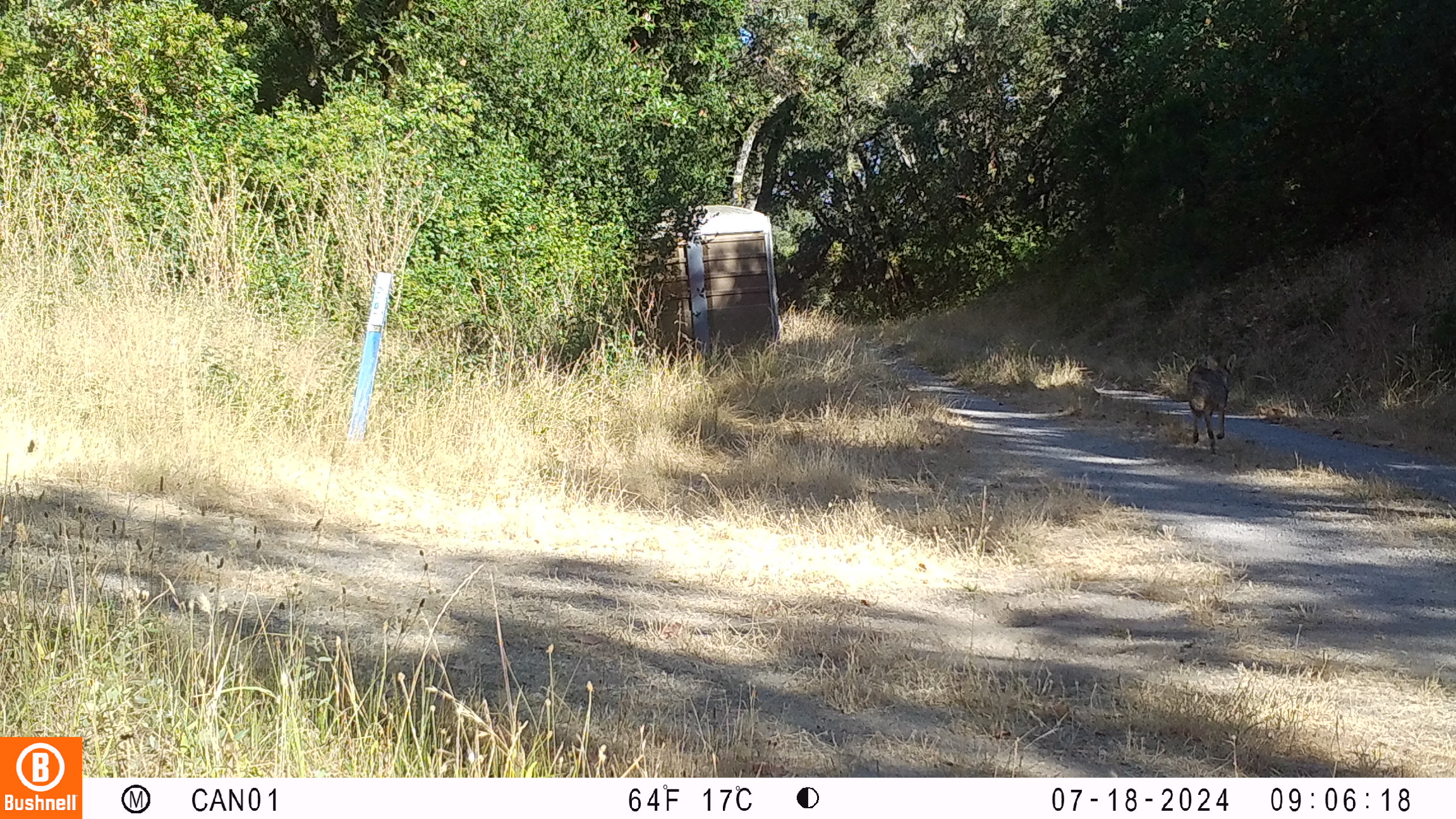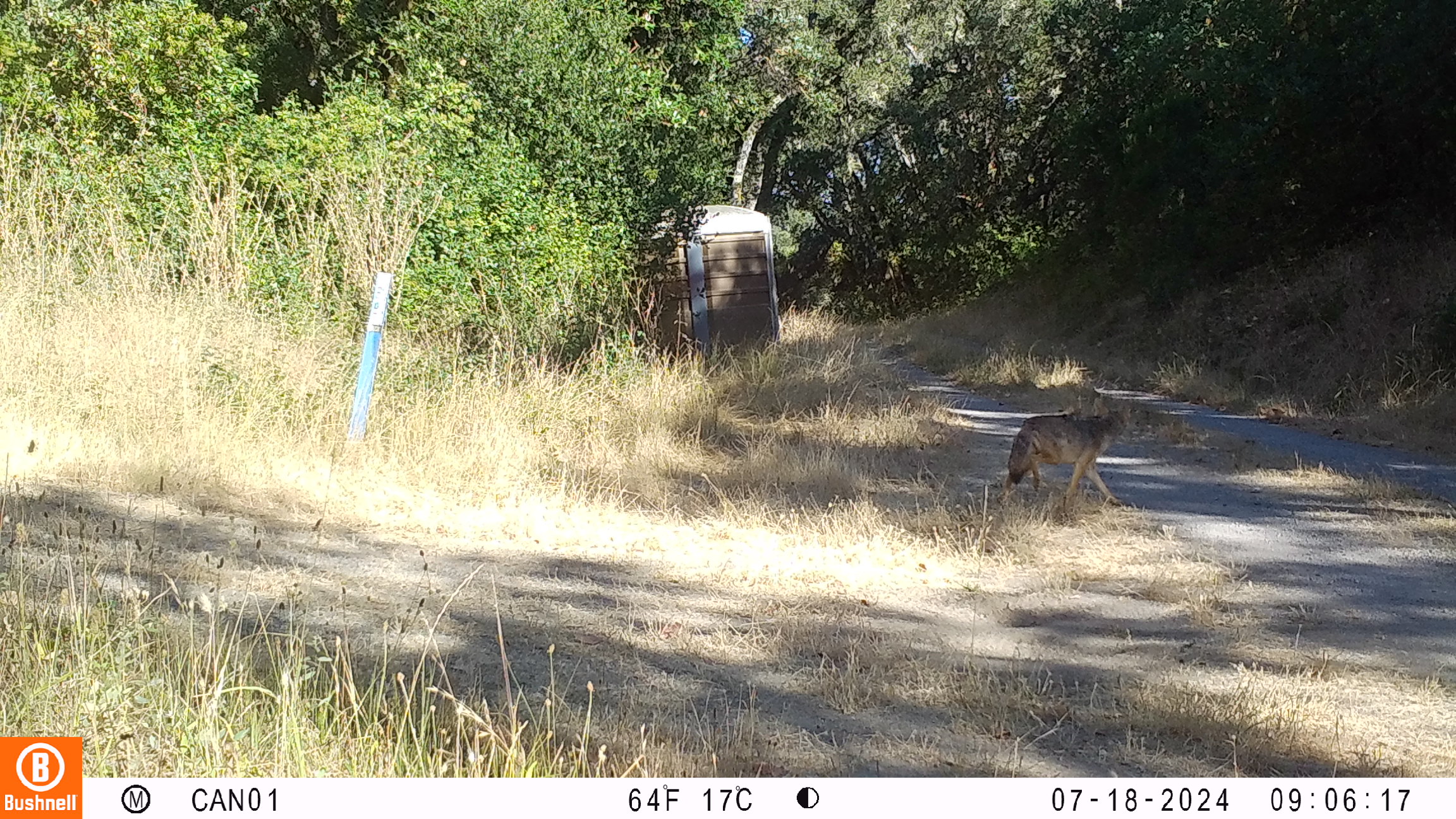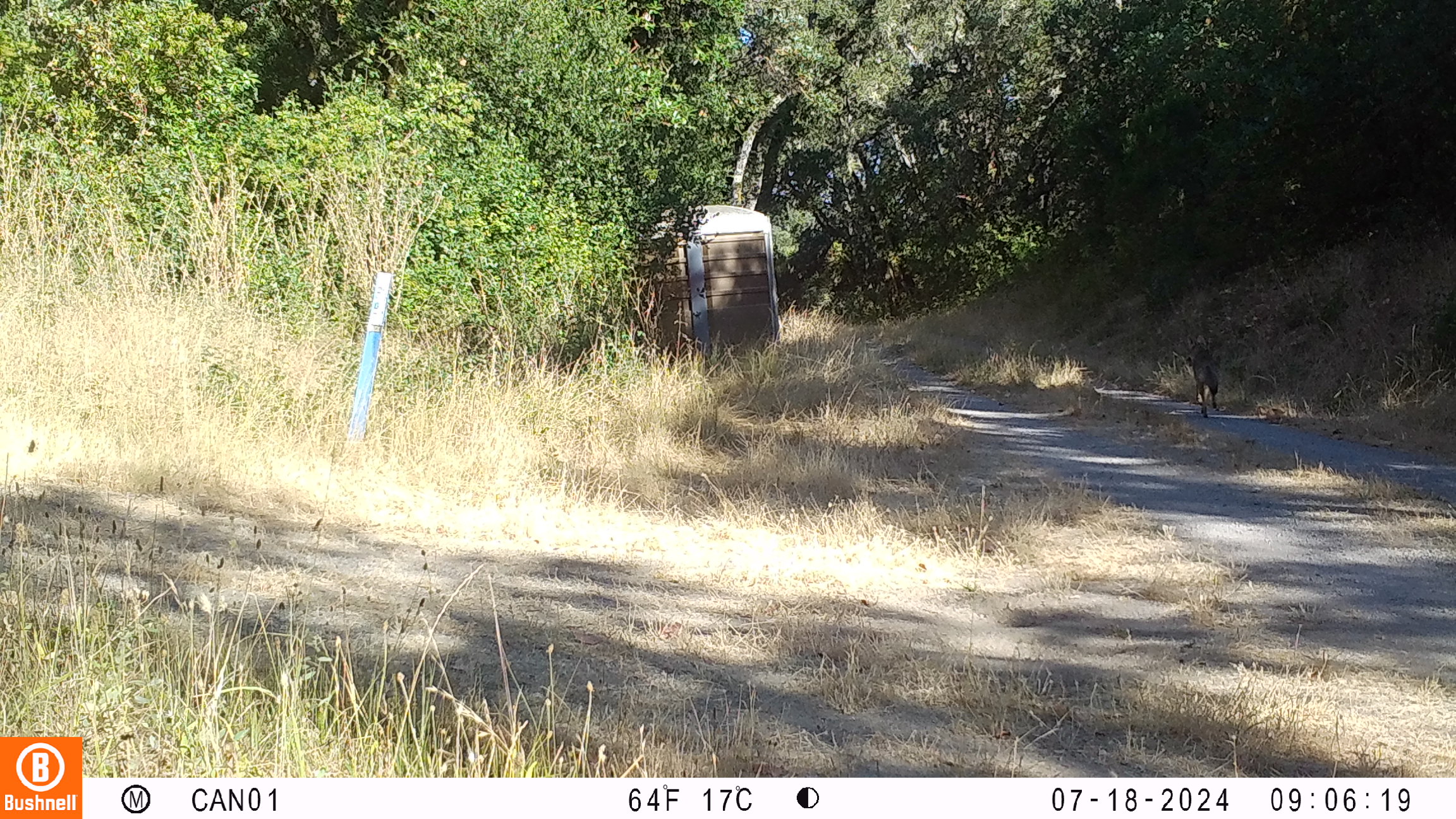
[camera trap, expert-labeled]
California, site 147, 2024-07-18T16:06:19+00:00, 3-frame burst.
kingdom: Animalia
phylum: Chordata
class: Mammalia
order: Carnivora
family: Canidae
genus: Canis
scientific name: Canis latrans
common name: coyote